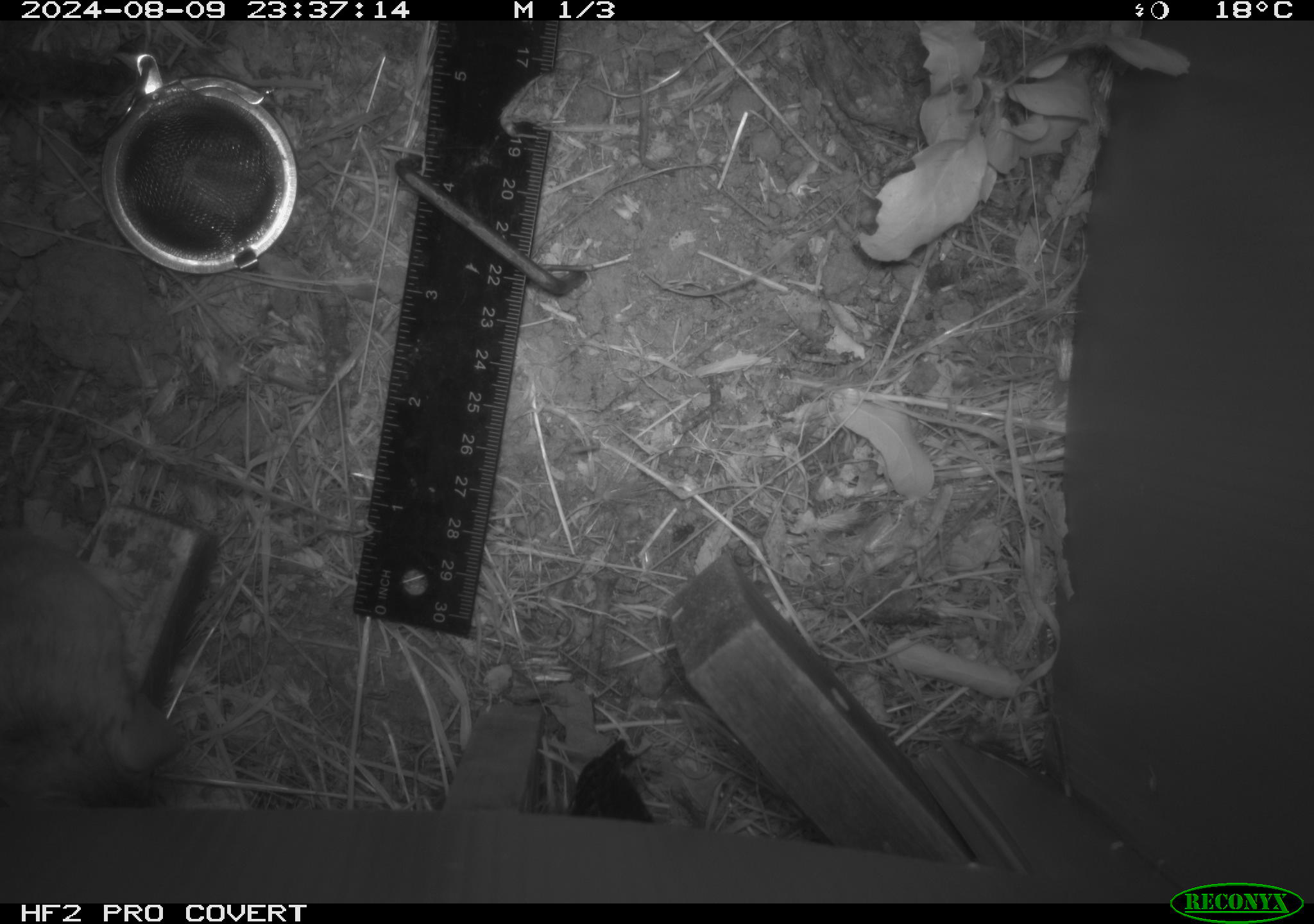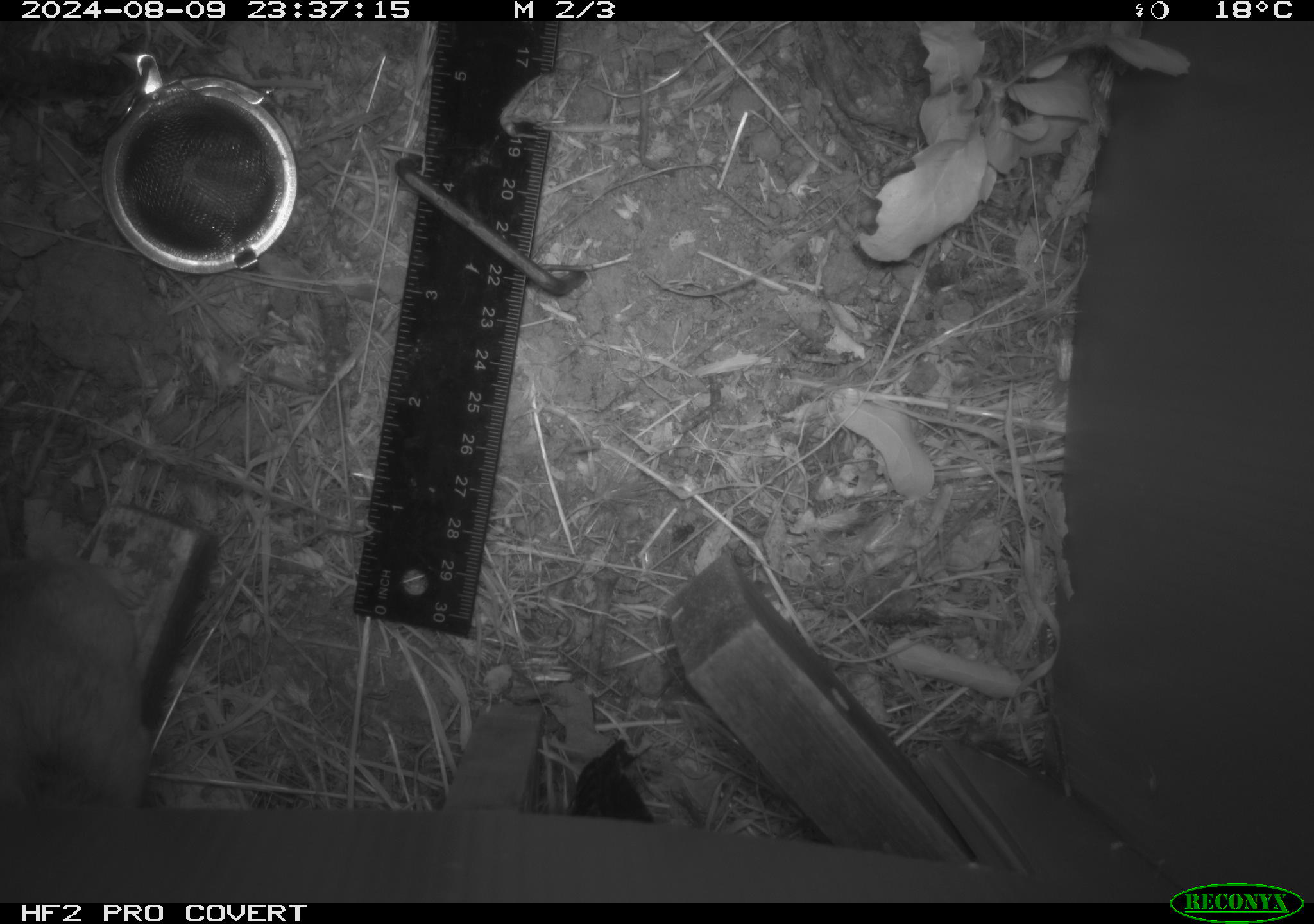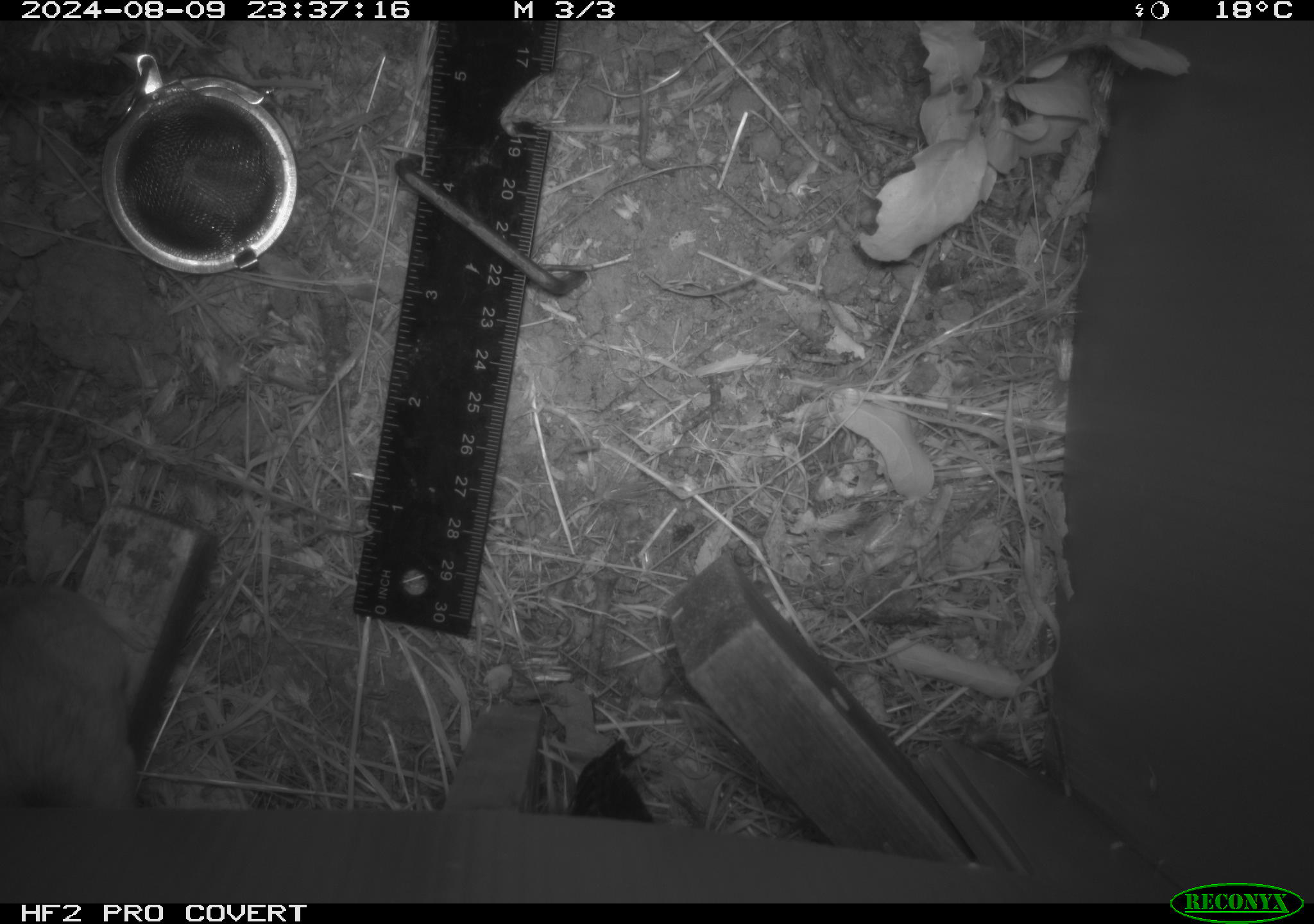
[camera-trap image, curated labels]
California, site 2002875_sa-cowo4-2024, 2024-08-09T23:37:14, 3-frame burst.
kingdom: Animalia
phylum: Chordata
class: Mammalia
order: Rodentia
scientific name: Rodentia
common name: rodent